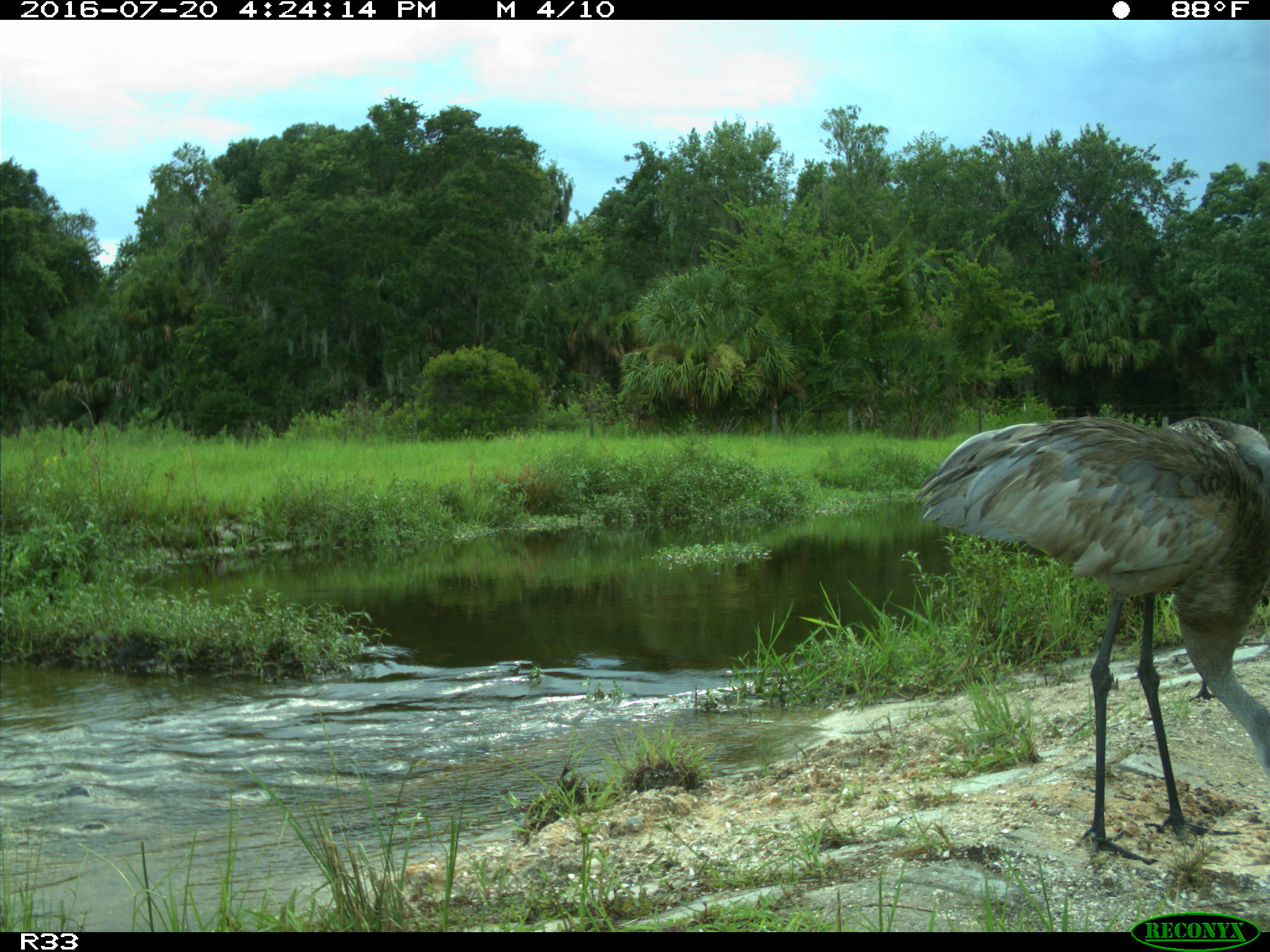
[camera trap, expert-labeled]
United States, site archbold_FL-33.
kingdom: Animalia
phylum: Chordata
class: Aves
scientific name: Aves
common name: birds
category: unidentified bird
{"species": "unidentified bird (birds) (Aves)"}